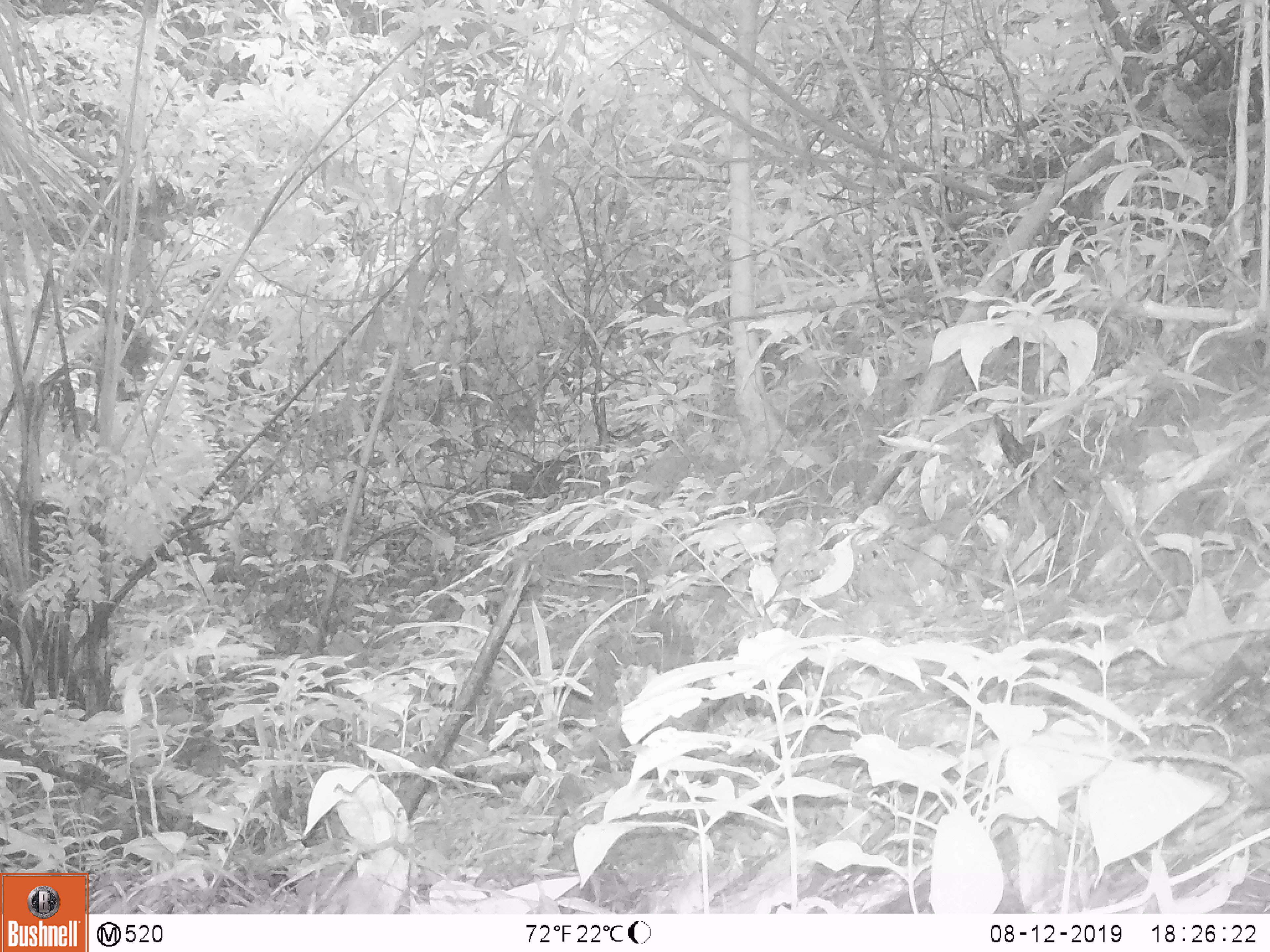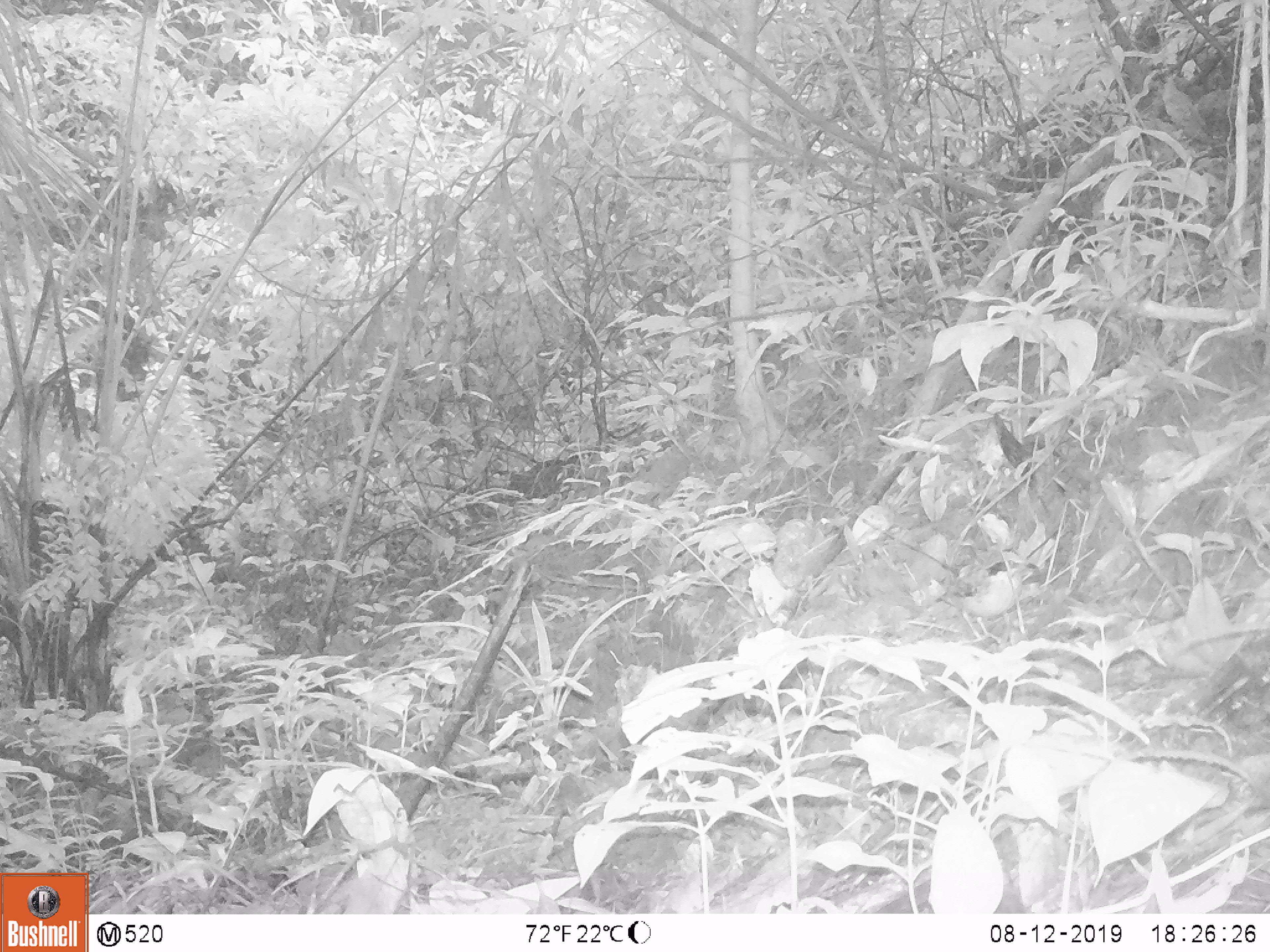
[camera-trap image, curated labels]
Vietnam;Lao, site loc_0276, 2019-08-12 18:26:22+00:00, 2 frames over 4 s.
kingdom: Animalia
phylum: Chordata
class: Aves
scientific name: Aves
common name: bird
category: unidentified bird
Unidentified bird (bird) (Aves). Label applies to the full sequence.